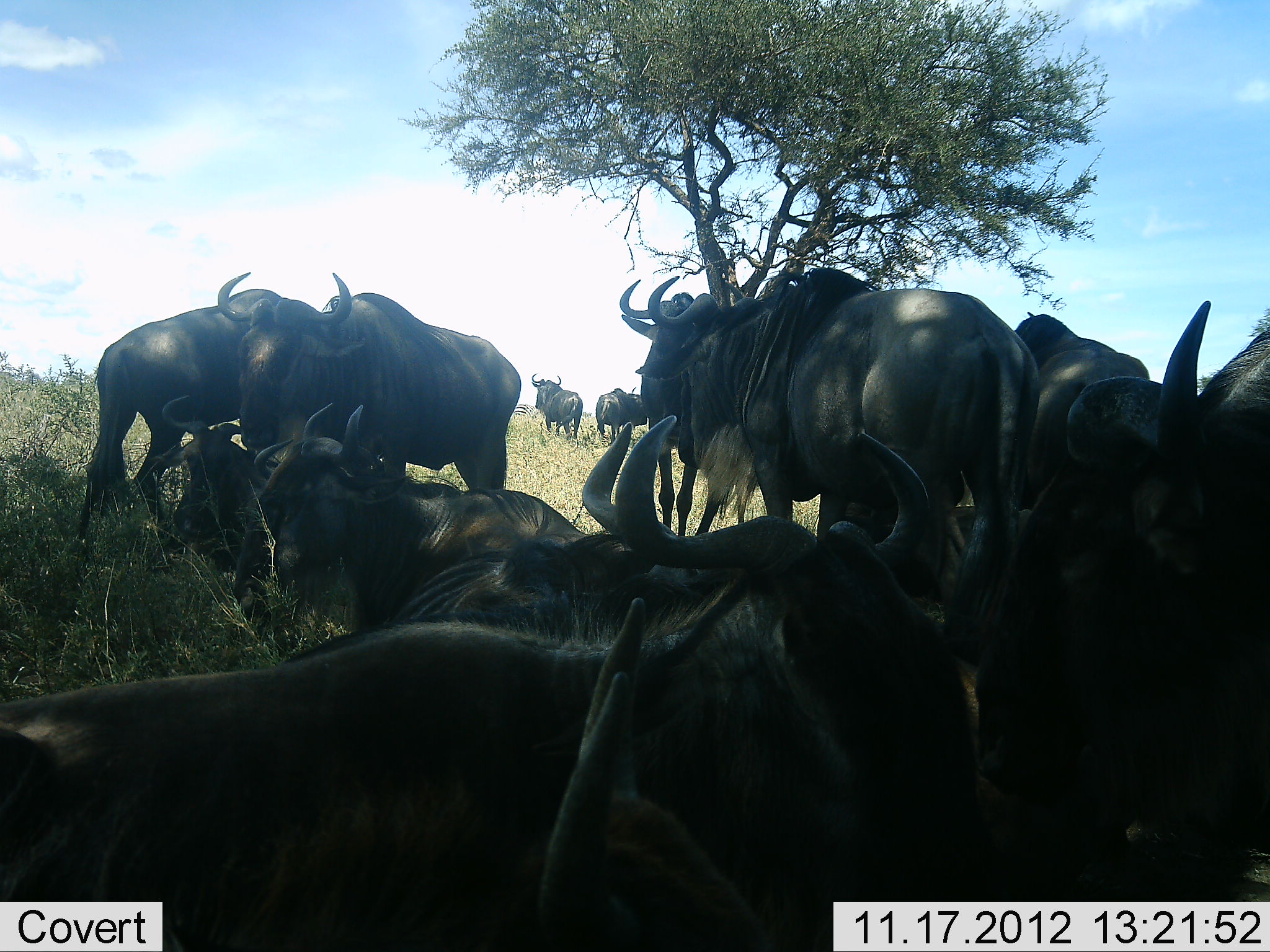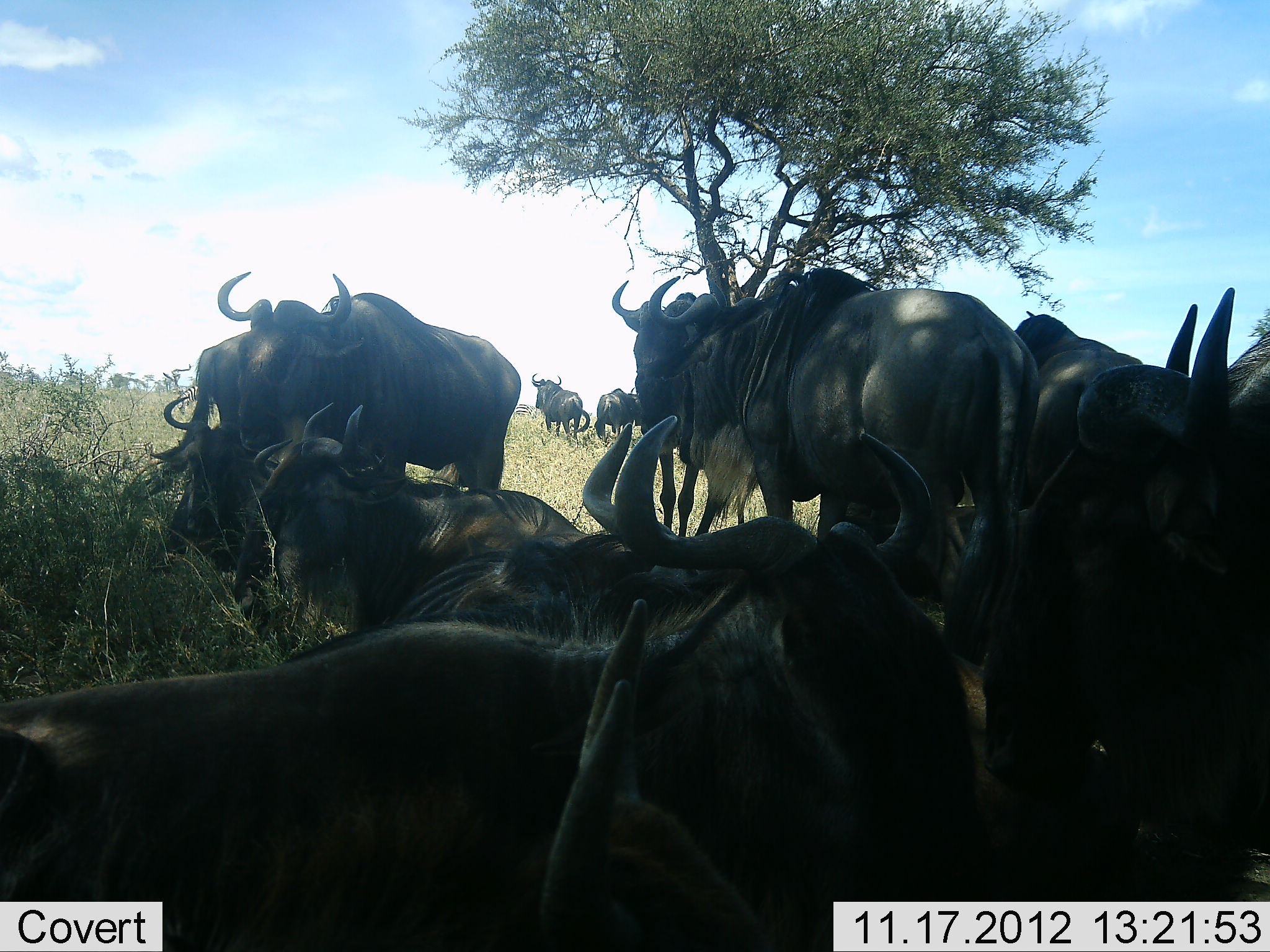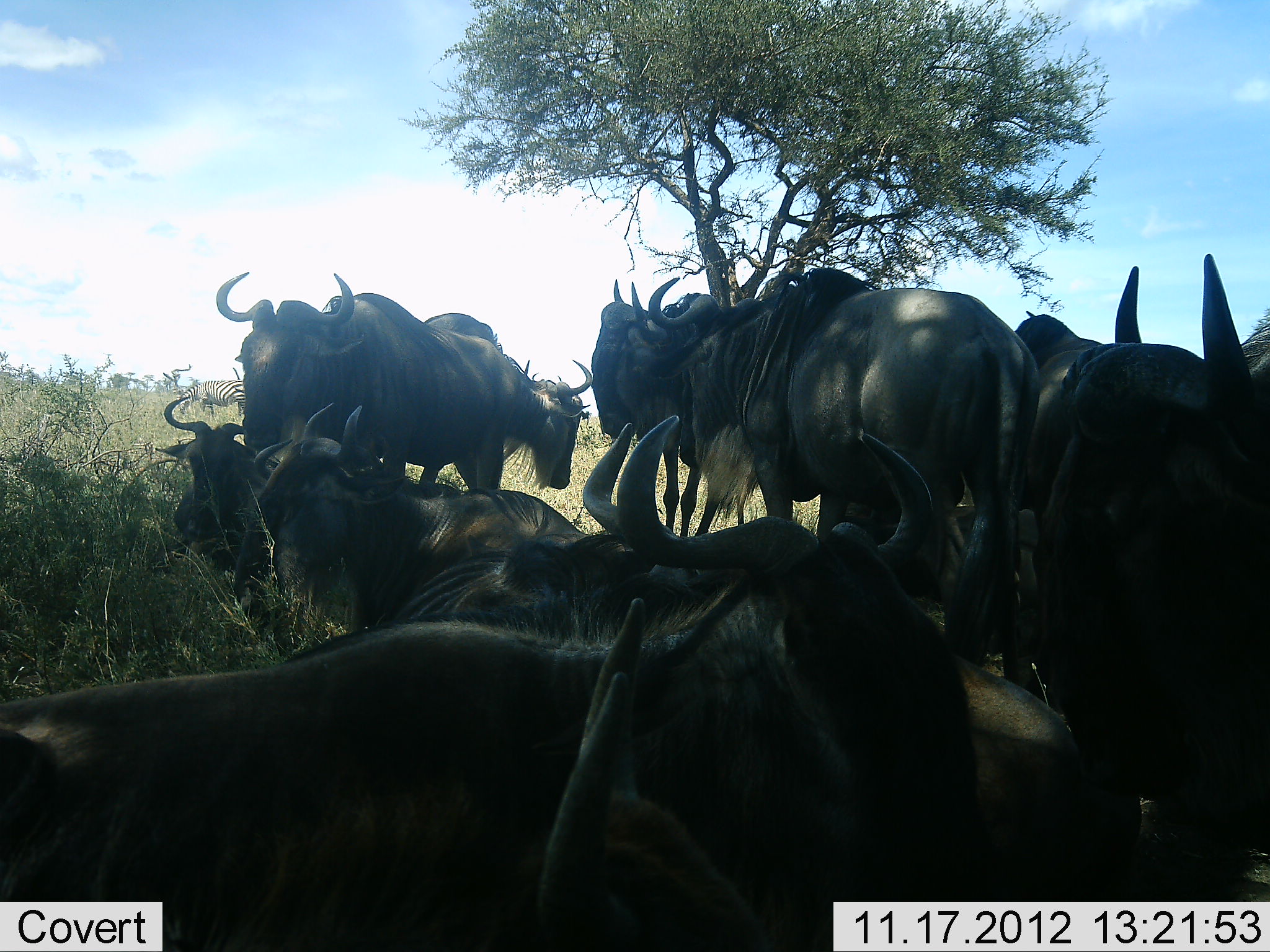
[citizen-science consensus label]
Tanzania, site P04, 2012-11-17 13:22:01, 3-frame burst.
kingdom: Animalia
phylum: Chordata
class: Mammalia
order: Artiodactyla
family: Bovidae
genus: Connochaetes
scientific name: Connochaetes taurinus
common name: blue wildebeest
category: wildebeest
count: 11-50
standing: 64%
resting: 100%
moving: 27%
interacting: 0%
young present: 18%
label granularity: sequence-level